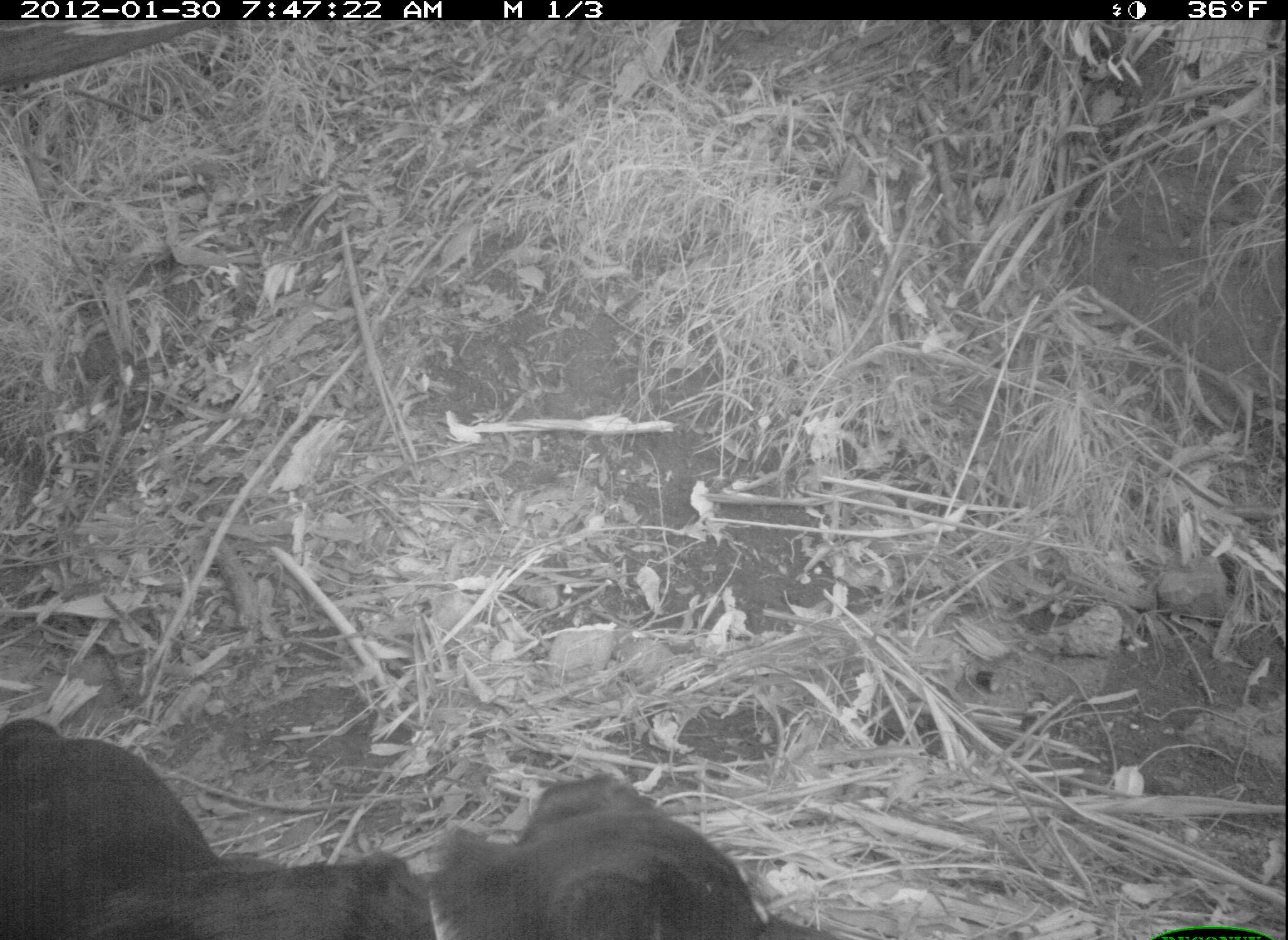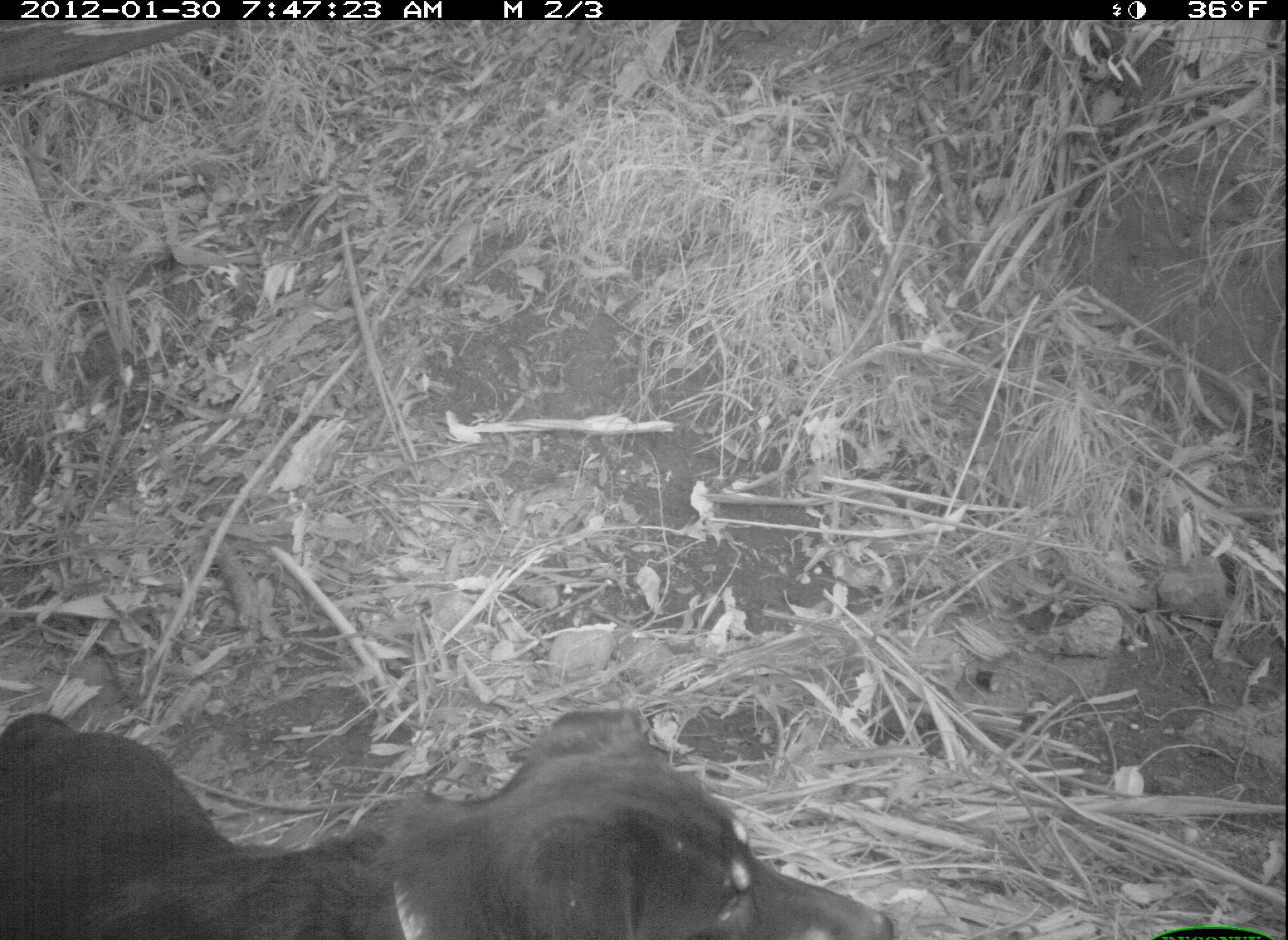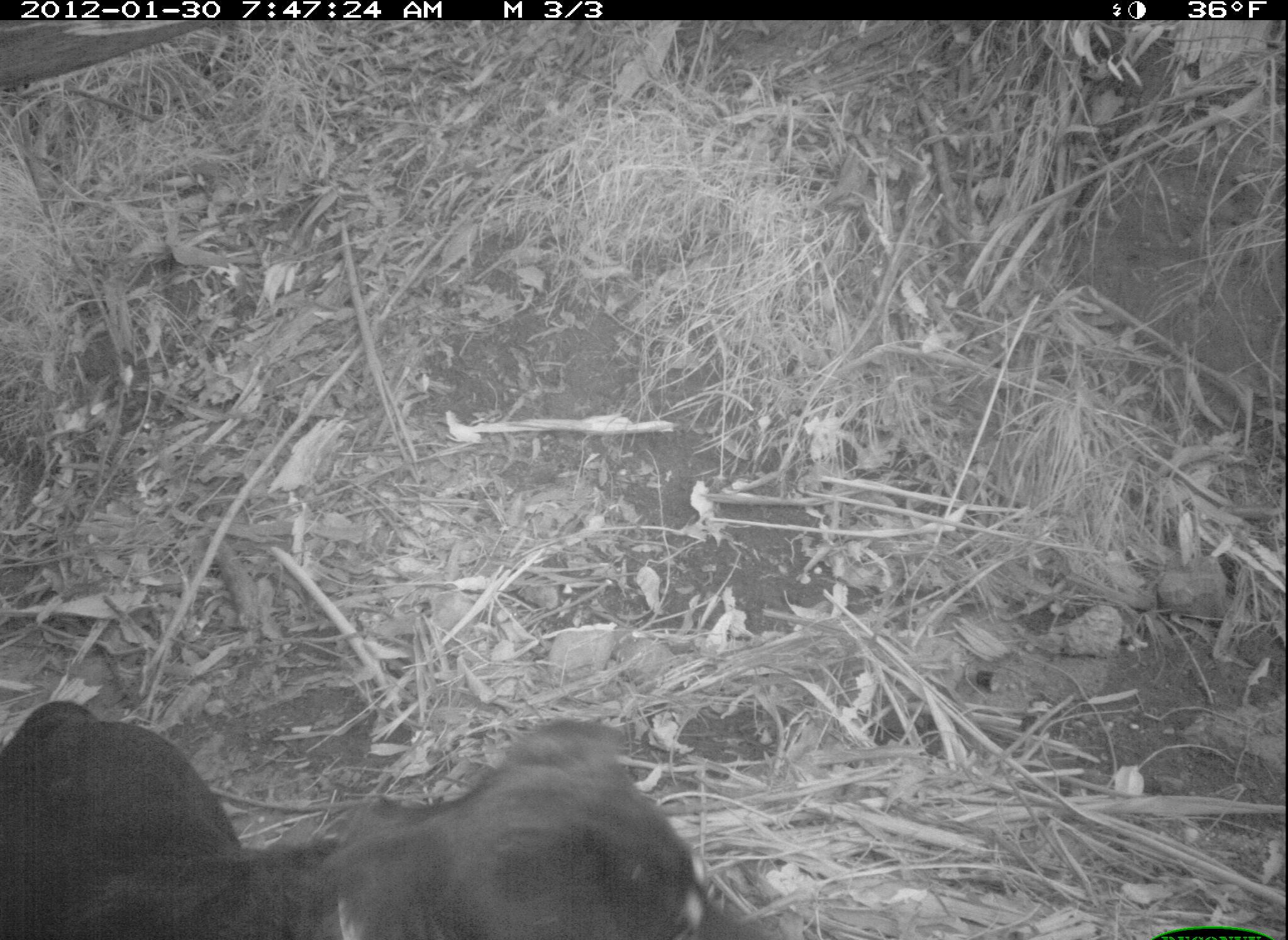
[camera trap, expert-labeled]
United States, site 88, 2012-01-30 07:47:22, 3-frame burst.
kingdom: Animalia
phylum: Chordata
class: Mammalia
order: Carnivora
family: Canidae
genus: Canis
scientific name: Canis familiaris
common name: domestic dog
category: dog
Dog (domestic dog) (Canis familiaris).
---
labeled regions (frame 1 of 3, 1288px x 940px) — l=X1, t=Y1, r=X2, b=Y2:
dog: l=3, t=707, r=823, b=929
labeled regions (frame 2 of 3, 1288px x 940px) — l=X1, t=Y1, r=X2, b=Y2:
dog: l=0, t=685, r=918, b=940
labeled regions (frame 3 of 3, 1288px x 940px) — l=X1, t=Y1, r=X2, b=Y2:
dog: l=0, t=681, r=770, b=940